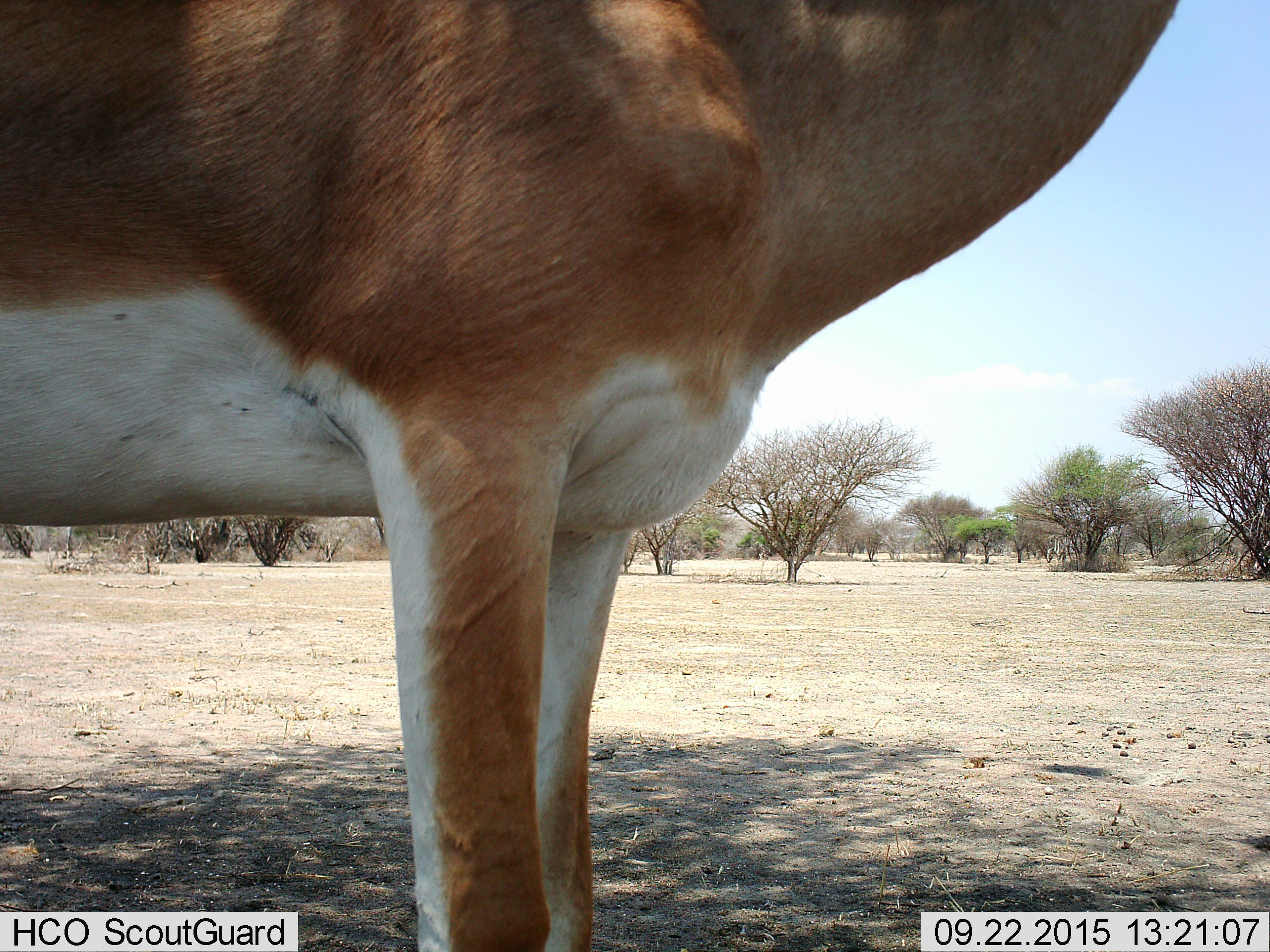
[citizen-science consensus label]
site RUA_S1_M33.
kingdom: Animalia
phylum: Chordata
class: Mammalia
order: Artiodactyla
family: Bovidae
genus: Aepyceros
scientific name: Aepyceros melampus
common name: impala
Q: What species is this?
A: Impala (Aepyceros melampus).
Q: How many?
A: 1.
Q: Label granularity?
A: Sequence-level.